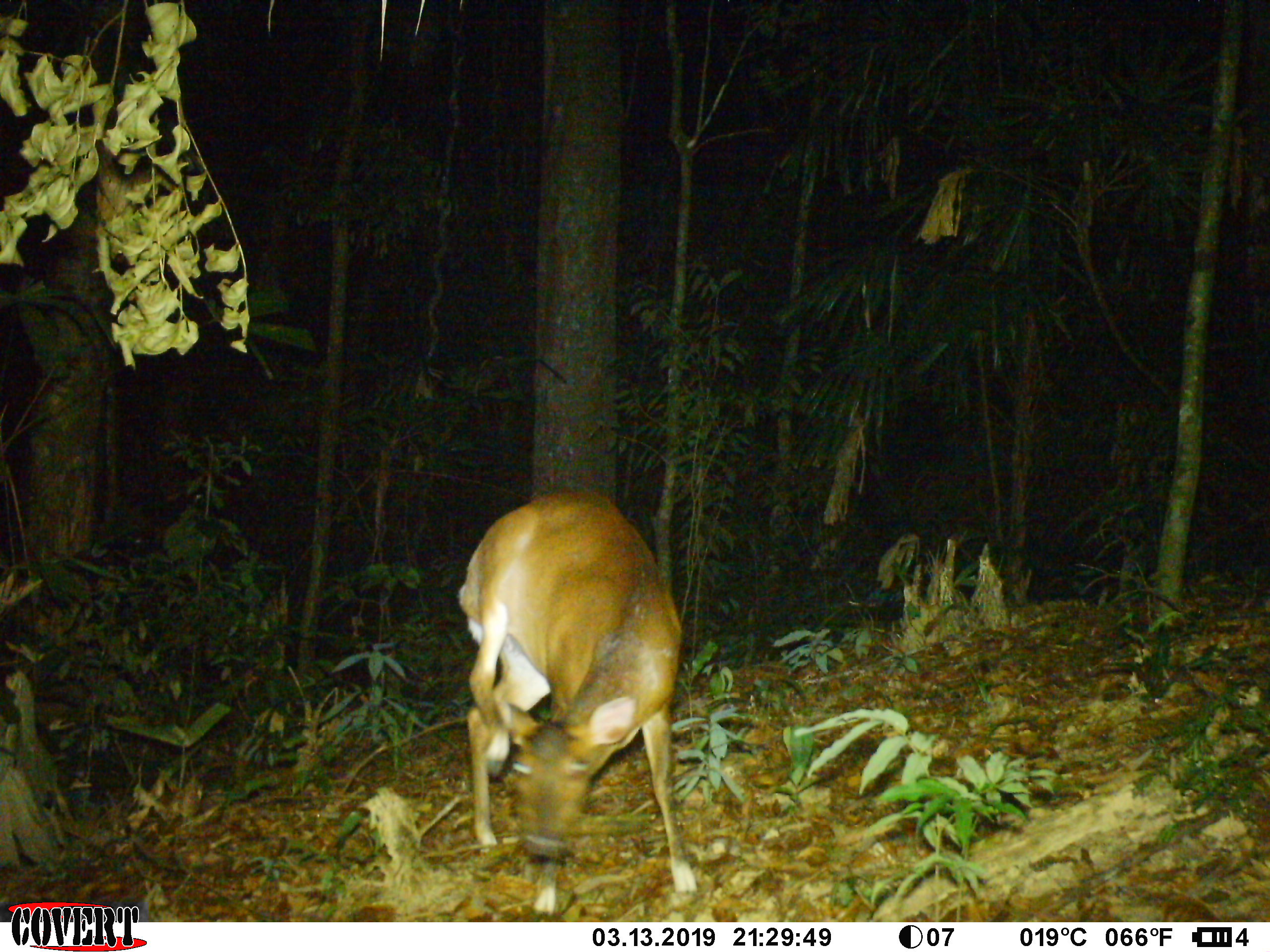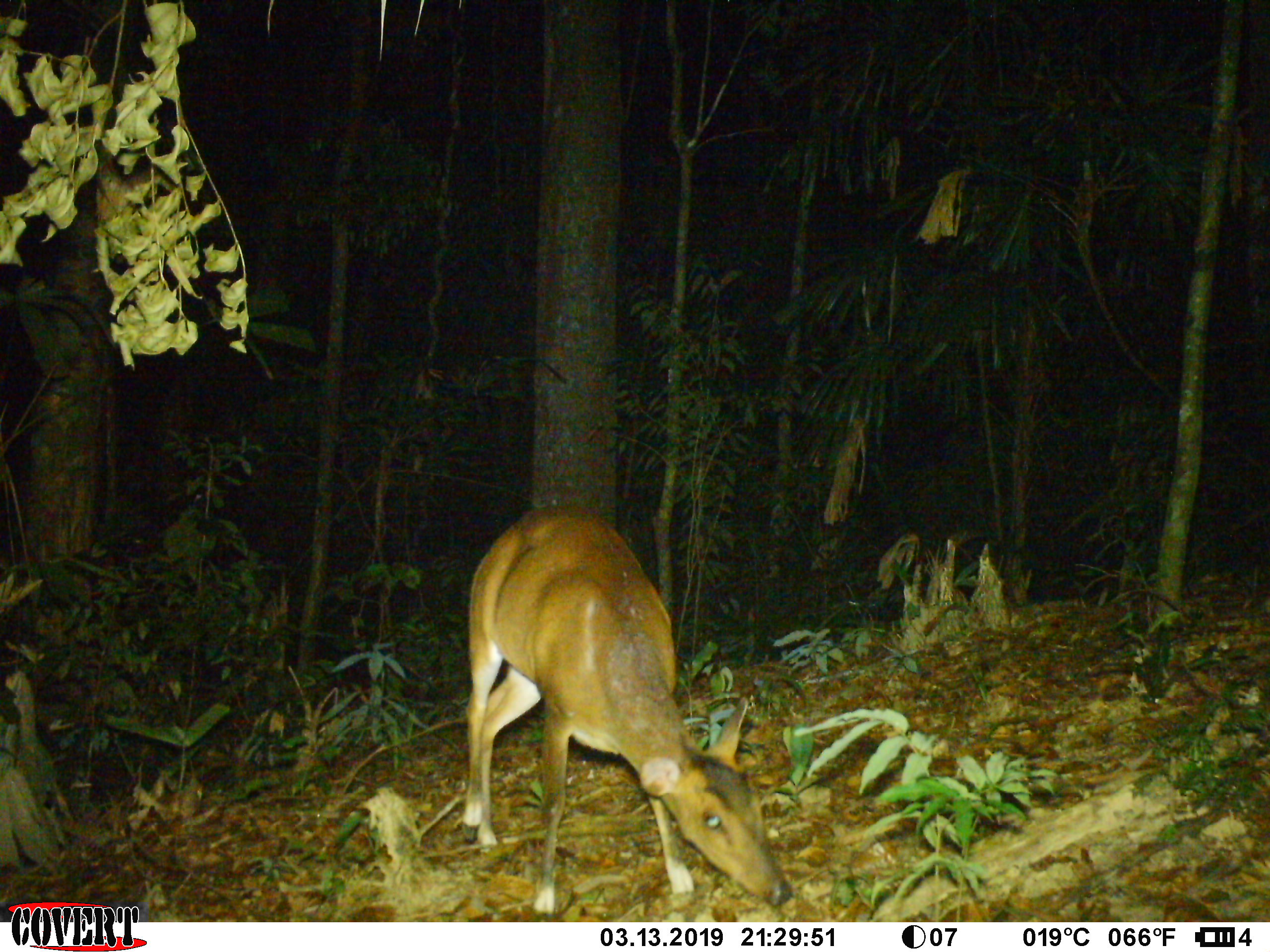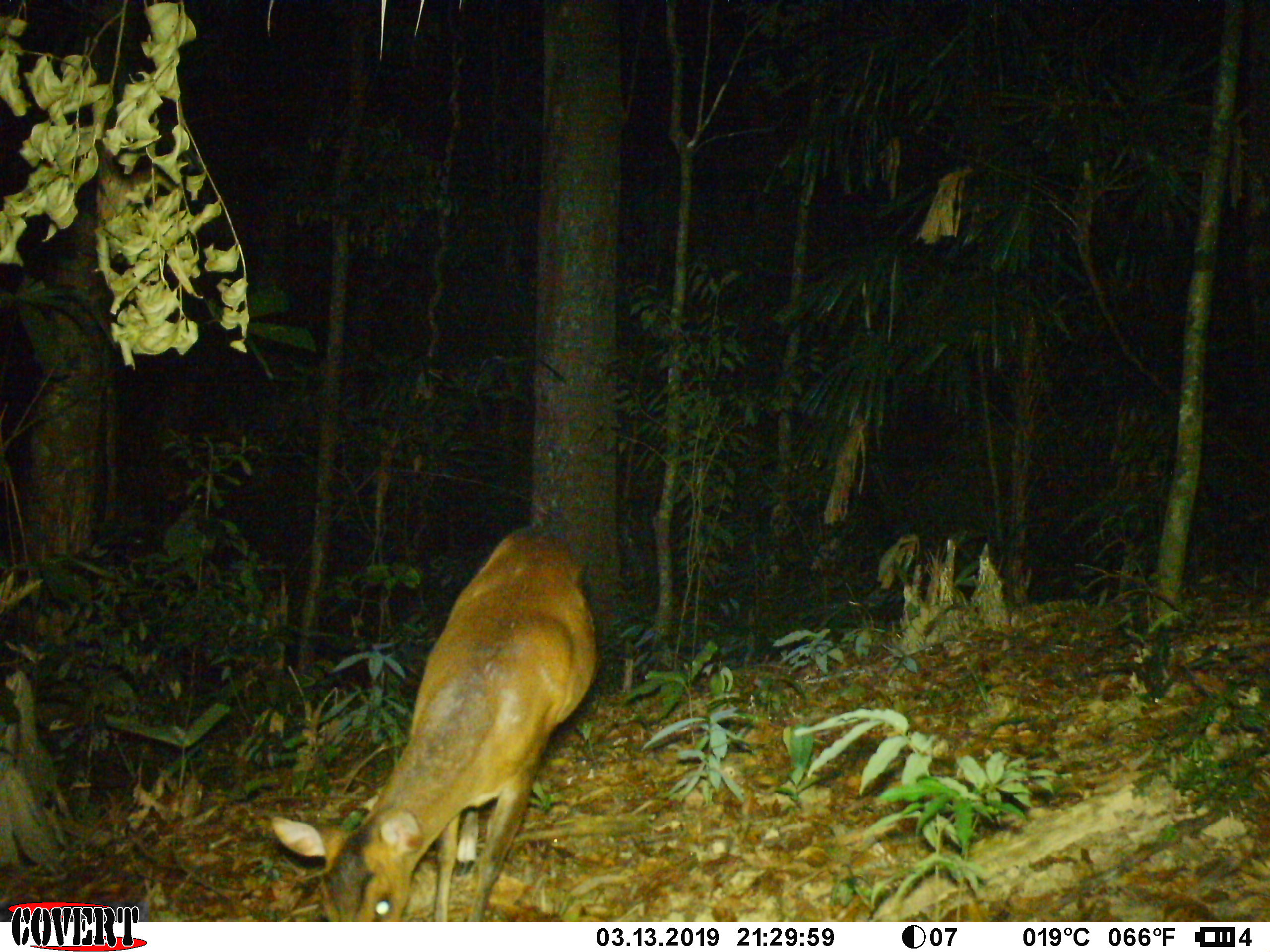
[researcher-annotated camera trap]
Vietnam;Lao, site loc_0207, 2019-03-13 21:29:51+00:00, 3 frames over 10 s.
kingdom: Animalia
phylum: Chordata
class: Mammalia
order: Artiodactyla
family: Cervidae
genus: Muntiacus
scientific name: Muntiacus vuquangensis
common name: large-antlered muntjac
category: large antlered muntjac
Large antlered muntjac (large-antlered muntjac) (Muntiacus vuquangensis). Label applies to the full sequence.